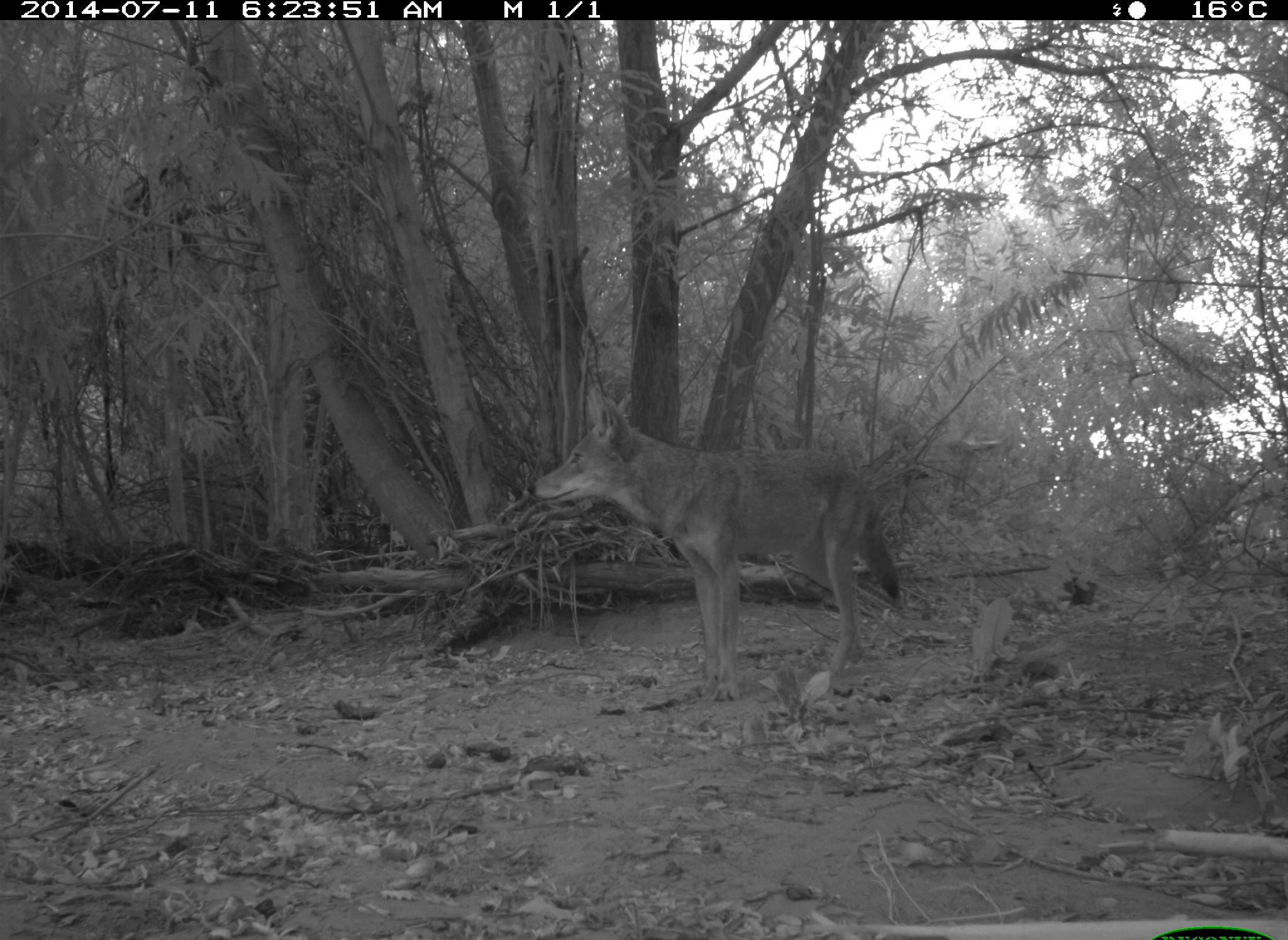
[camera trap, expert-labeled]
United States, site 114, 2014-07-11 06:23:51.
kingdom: Animalia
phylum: Chordata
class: Mammalia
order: Carnivora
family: Canidae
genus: Canis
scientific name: Canis latrans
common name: coyote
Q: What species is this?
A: Coyote (Canis latrans).